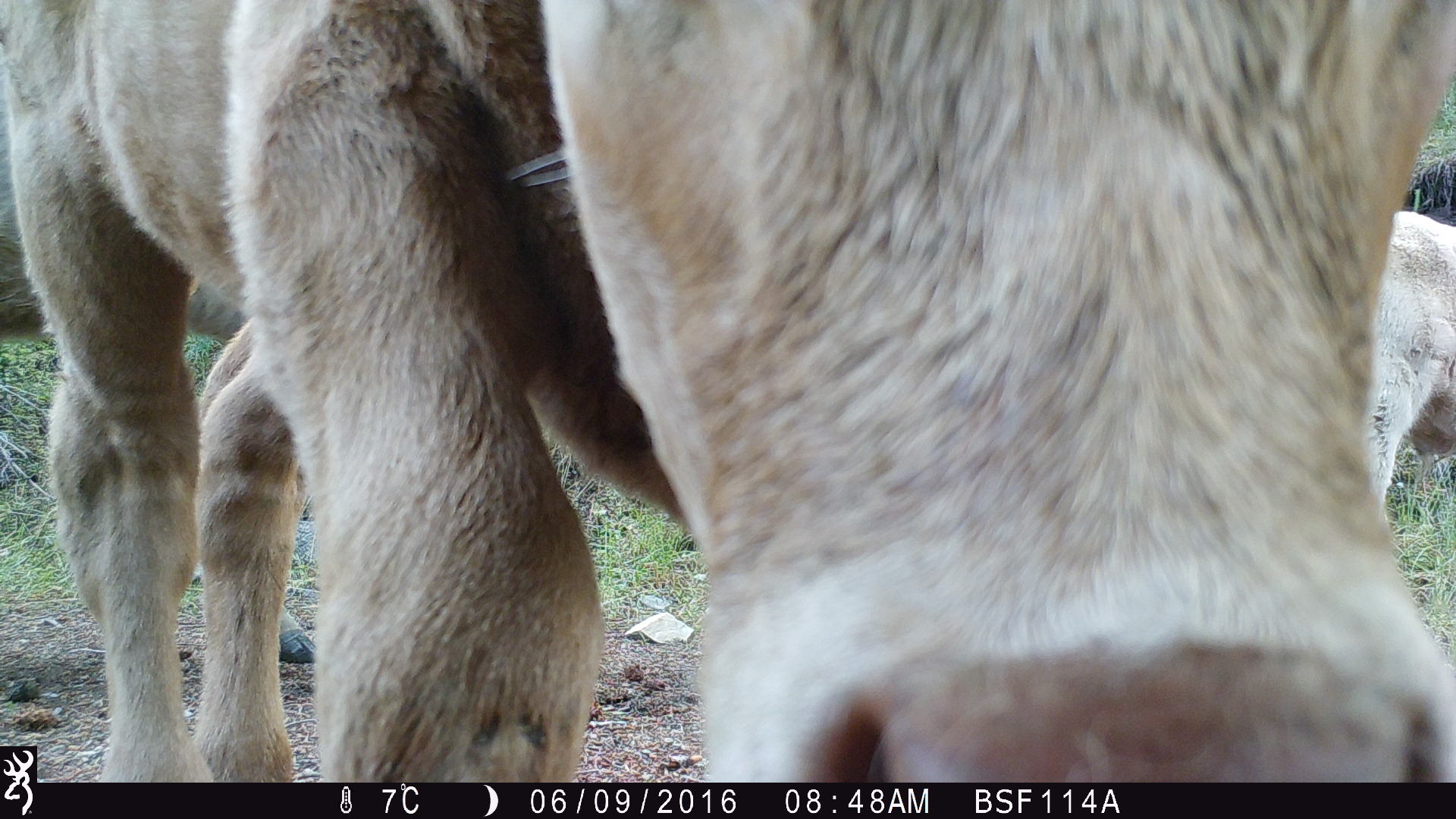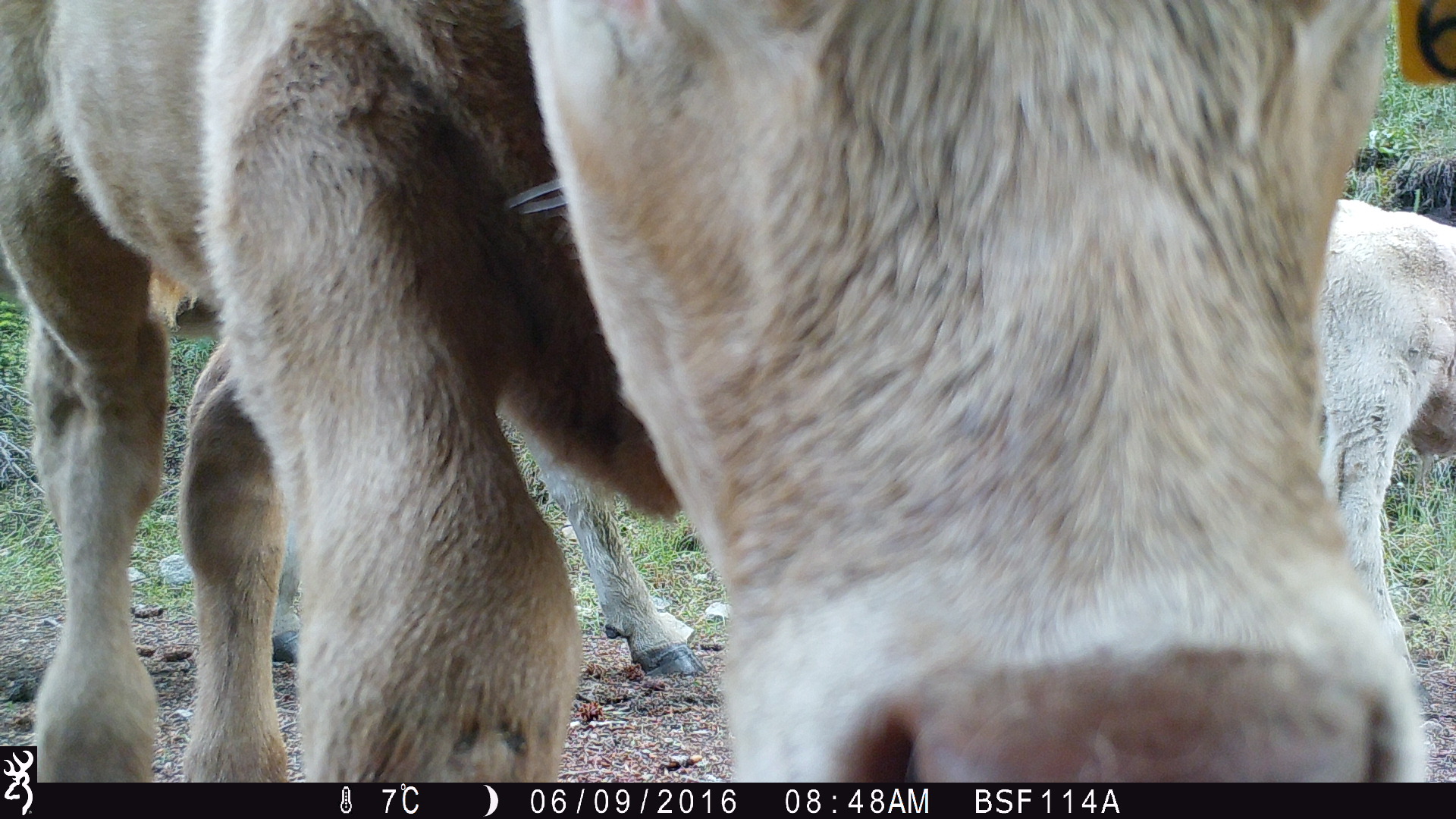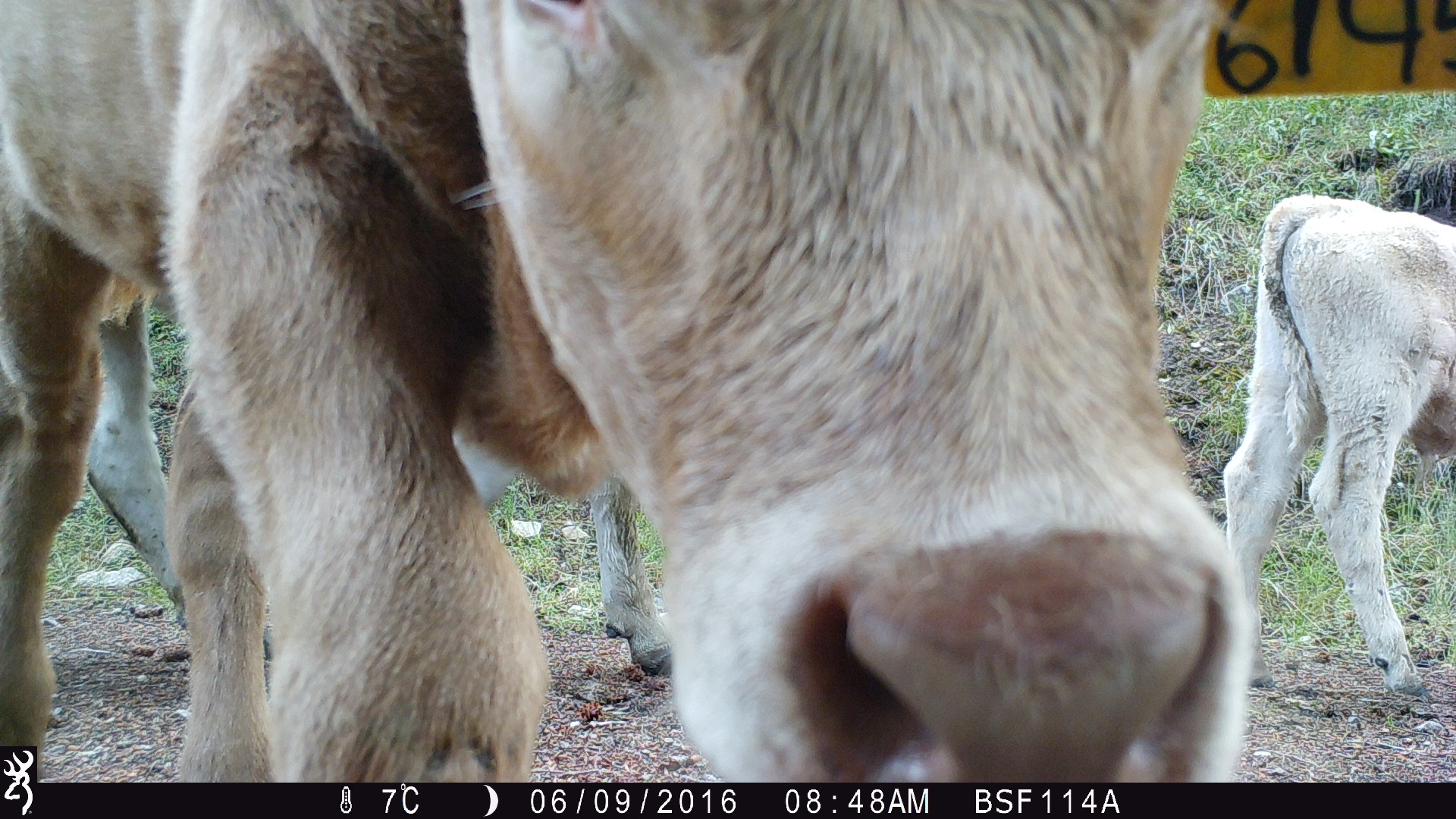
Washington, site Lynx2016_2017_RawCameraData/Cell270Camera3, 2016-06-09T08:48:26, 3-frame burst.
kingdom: Animalia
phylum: Chordata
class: Mammalia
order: Artiodactyla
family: Bovidae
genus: Bos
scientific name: Bos taurus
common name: domestic cattle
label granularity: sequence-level